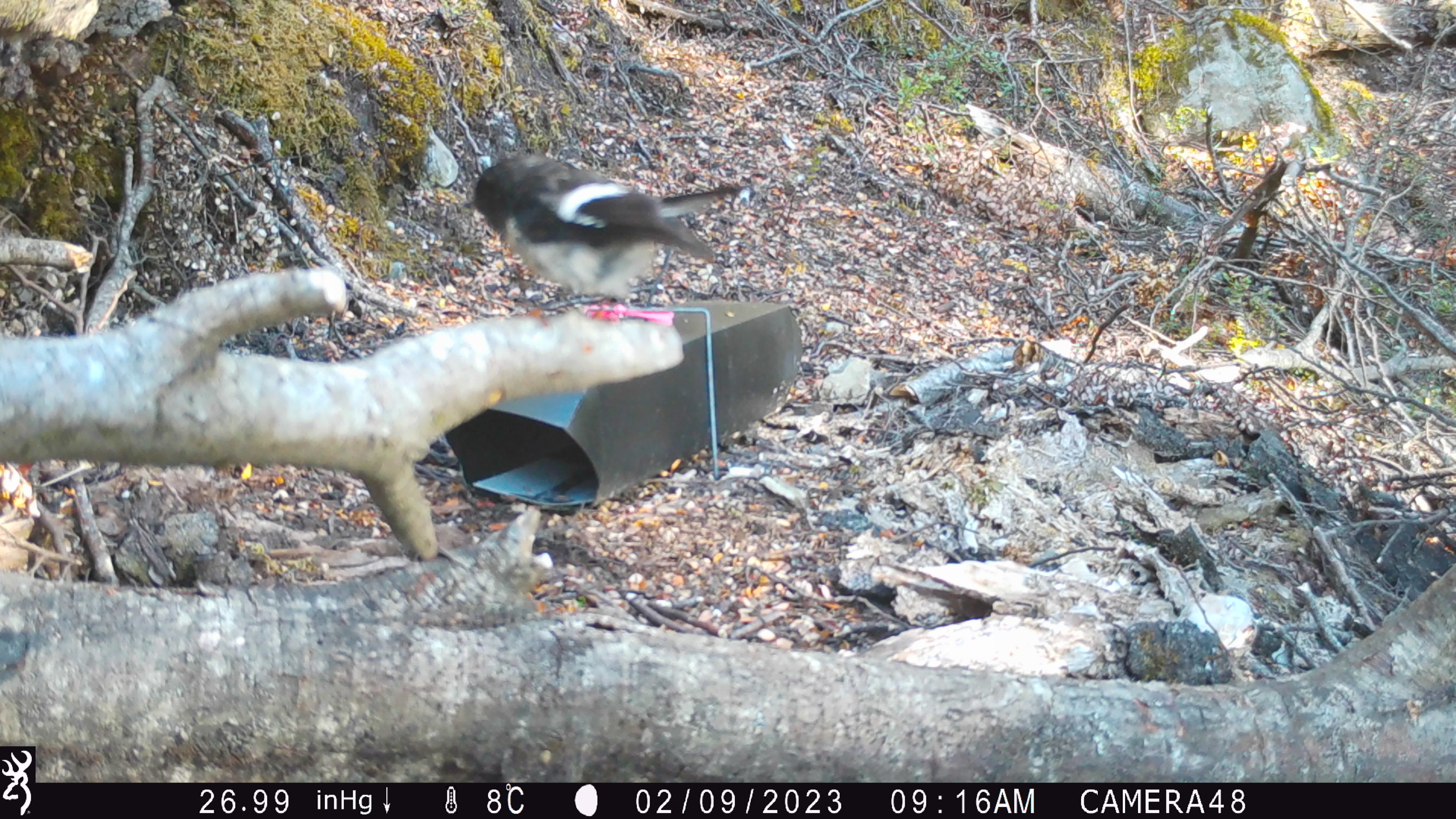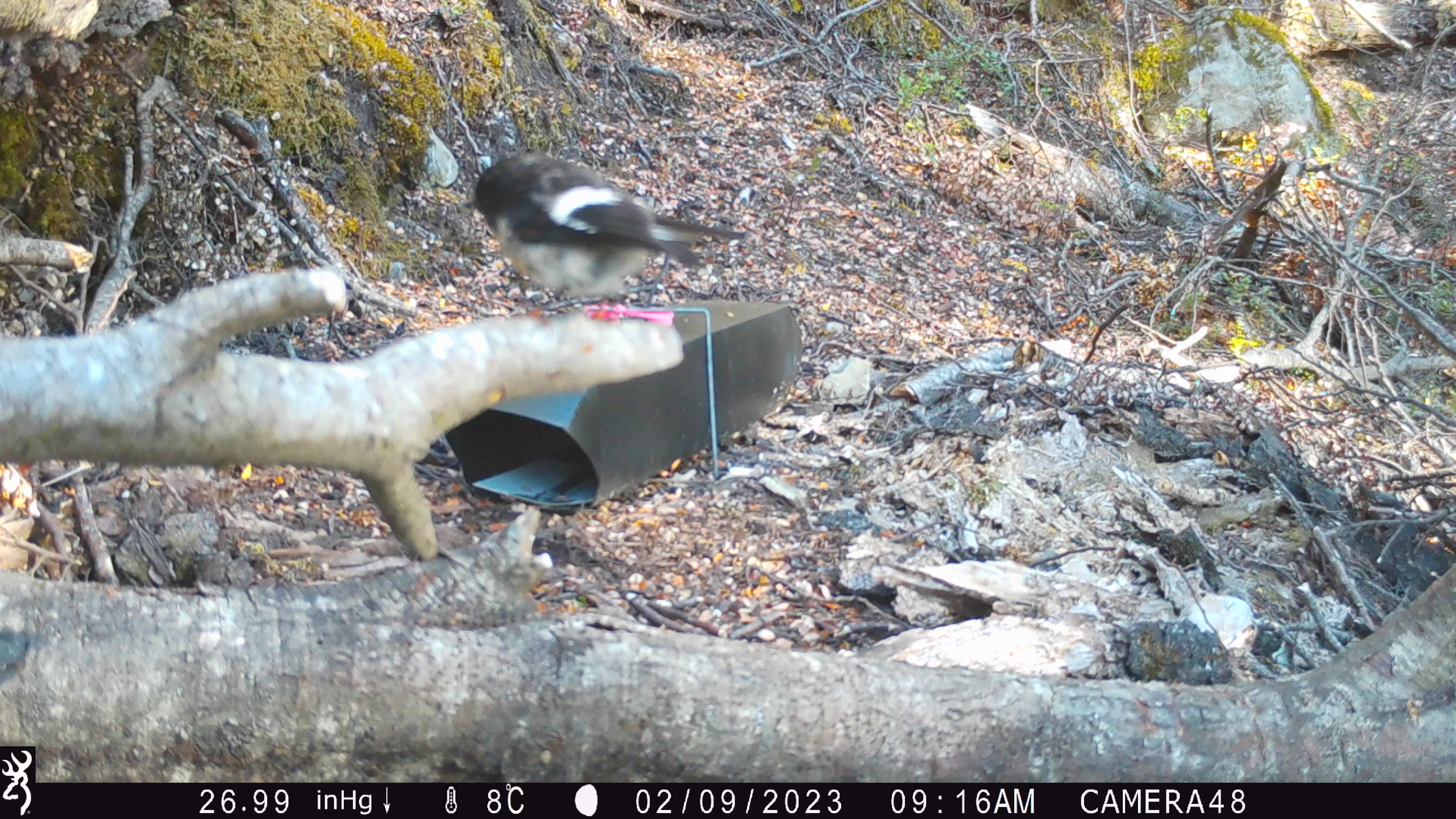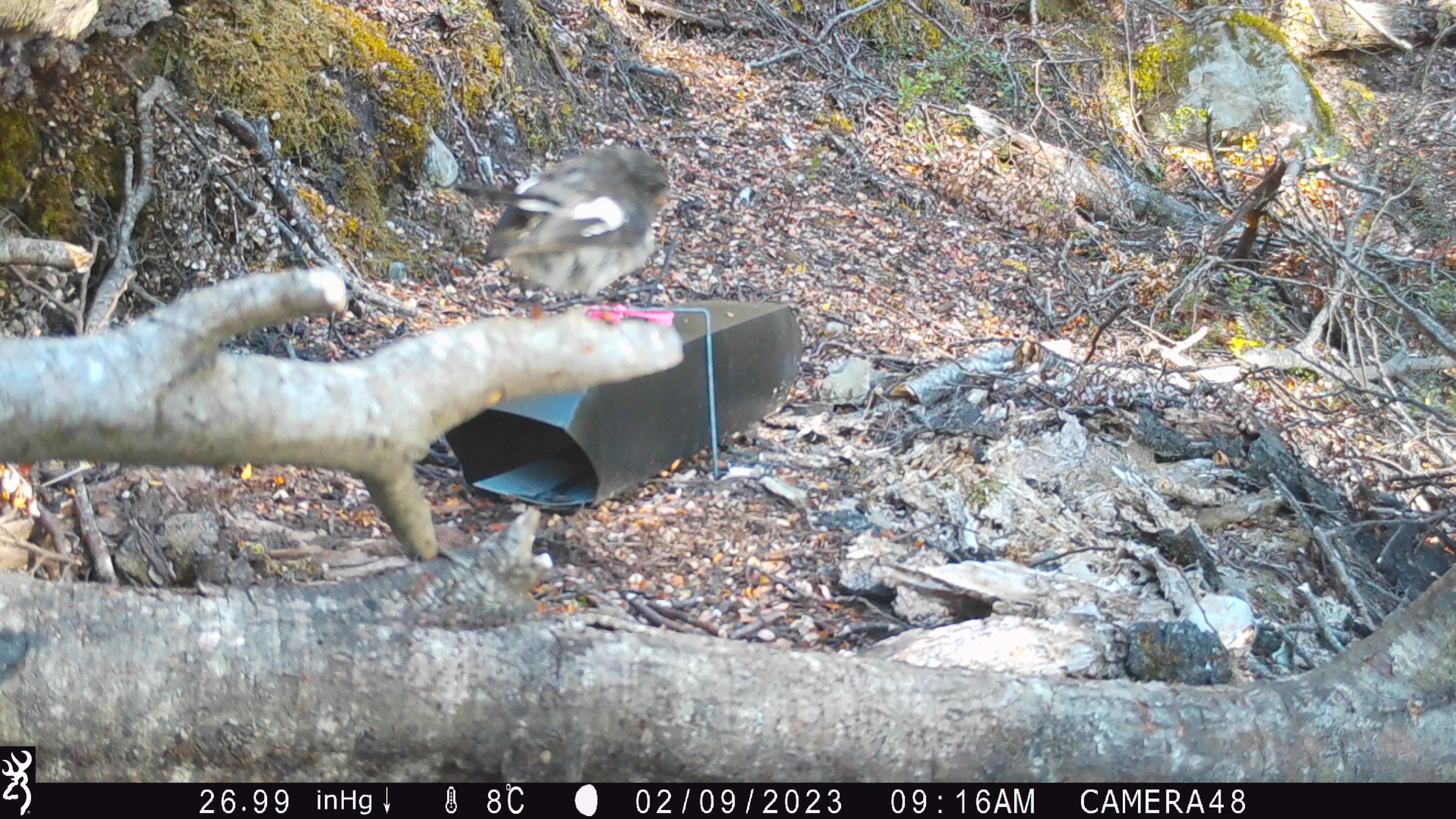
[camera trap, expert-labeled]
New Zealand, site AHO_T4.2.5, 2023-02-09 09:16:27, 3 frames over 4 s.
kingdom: Animalia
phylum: Chordata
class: Aves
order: Passeriformes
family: Petroicidae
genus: Petroica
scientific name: Petroica macrocephala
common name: tomtit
Tomtit (Petroica macrocephala).